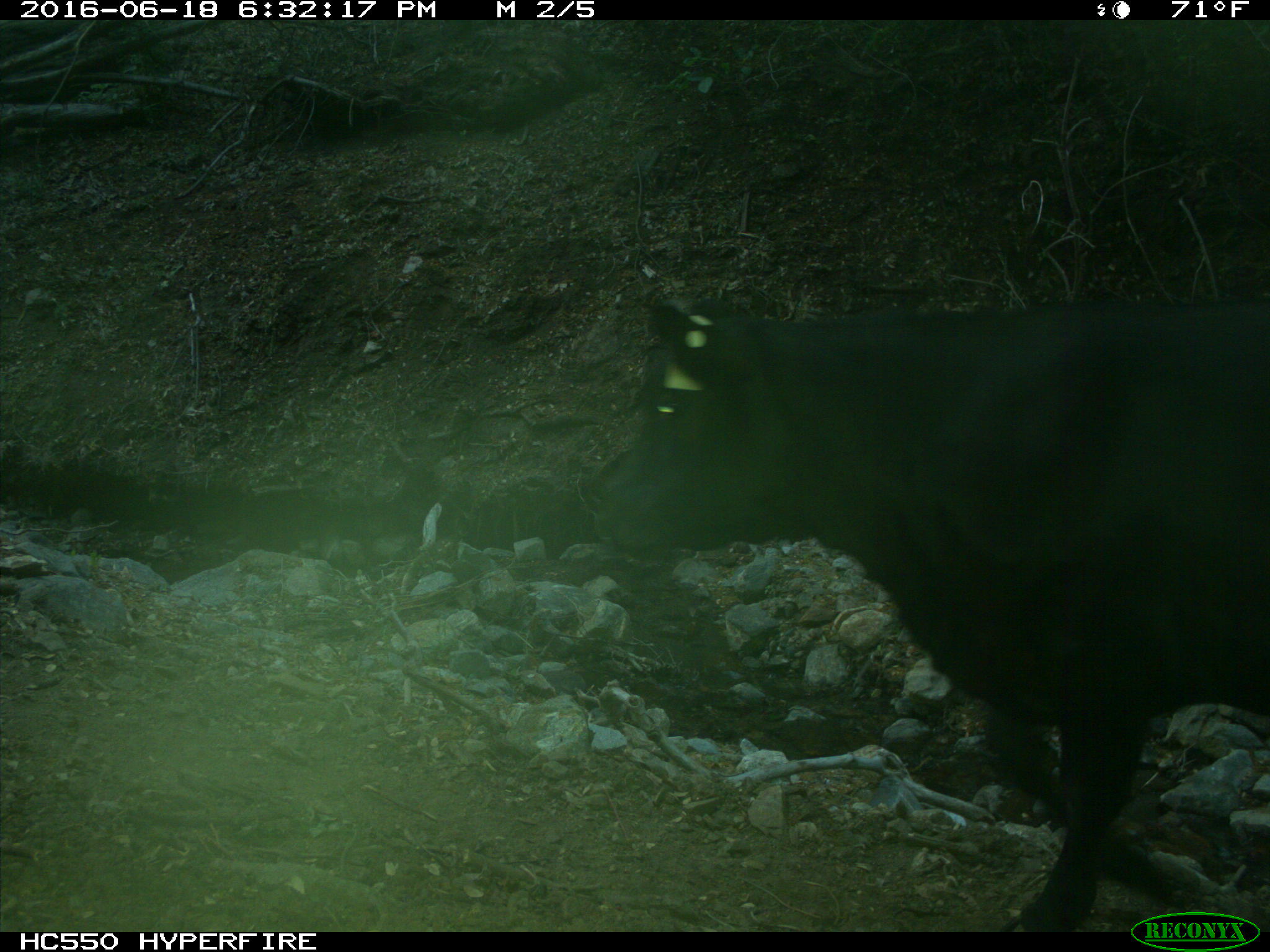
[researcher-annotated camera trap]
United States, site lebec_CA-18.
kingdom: Animalia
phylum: Chordata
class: Mammalia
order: Artiodactyla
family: Bovidae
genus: Bos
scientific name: Bos taurus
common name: domestic cow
Bos taurus (domestic cow).